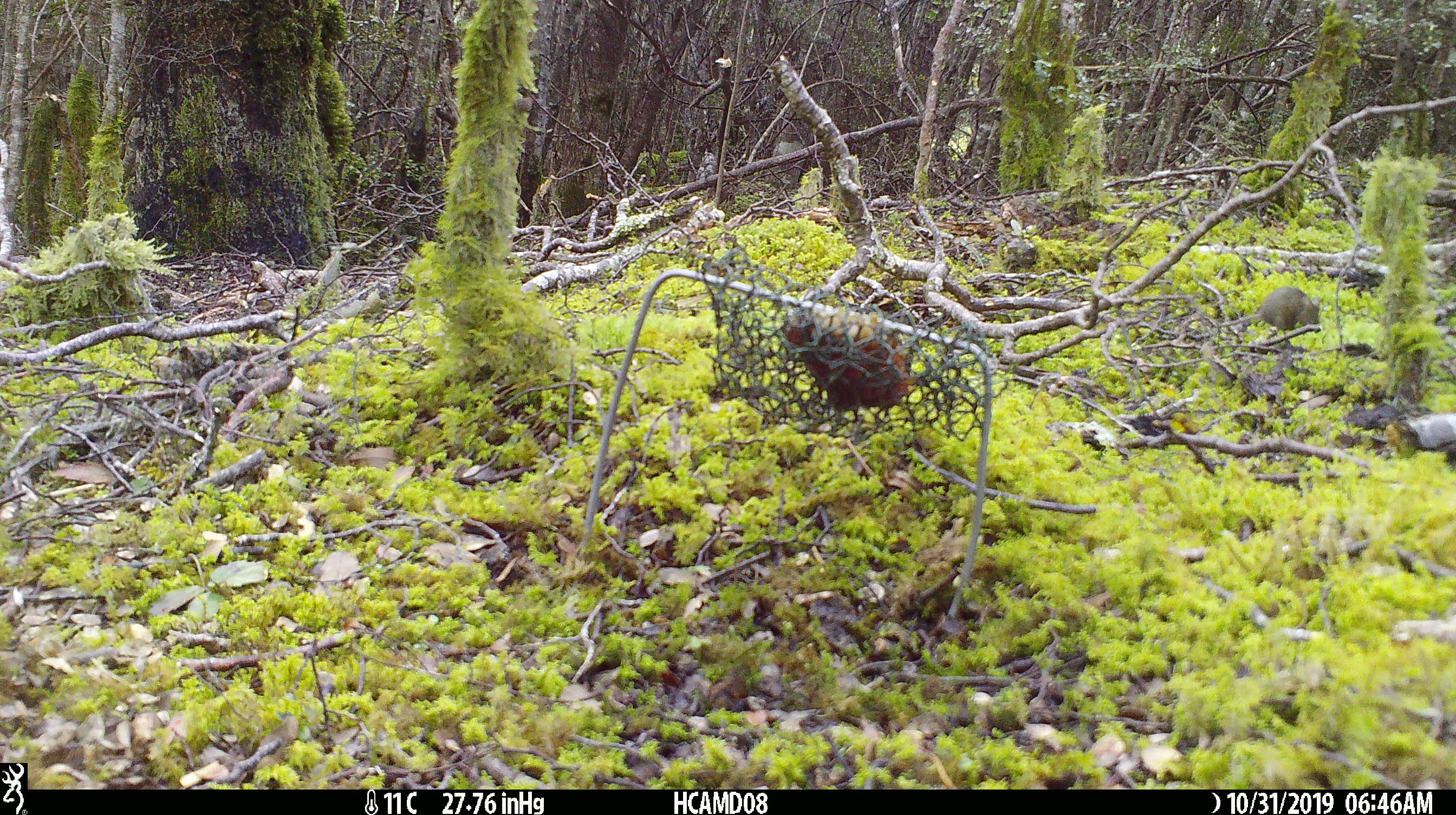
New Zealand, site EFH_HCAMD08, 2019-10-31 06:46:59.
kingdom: Animalia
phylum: Chordata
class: Mammalia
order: Rodentia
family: Muridae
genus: Mus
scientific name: Mus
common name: mouse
Mouse (Mus).